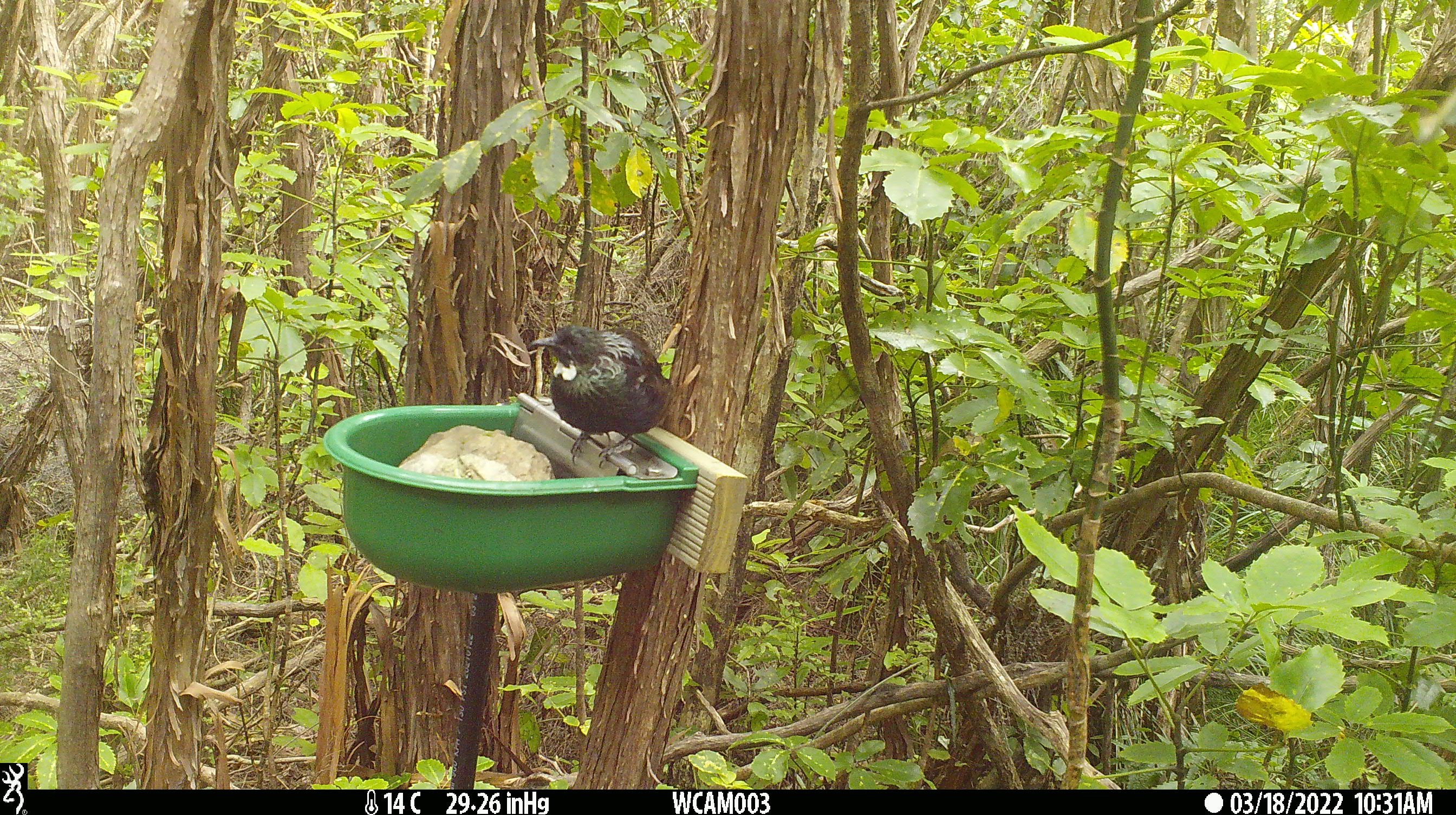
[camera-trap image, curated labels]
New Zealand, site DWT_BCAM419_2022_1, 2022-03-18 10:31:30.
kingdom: Animalia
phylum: Chordata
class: Aves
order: Passeriformes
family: Meliphagidae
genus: Prosthemadera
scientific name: Prosthemadera novaeseelandiae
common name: tui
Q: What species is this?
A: Tui (Prosthemadera novaeseelandiae).